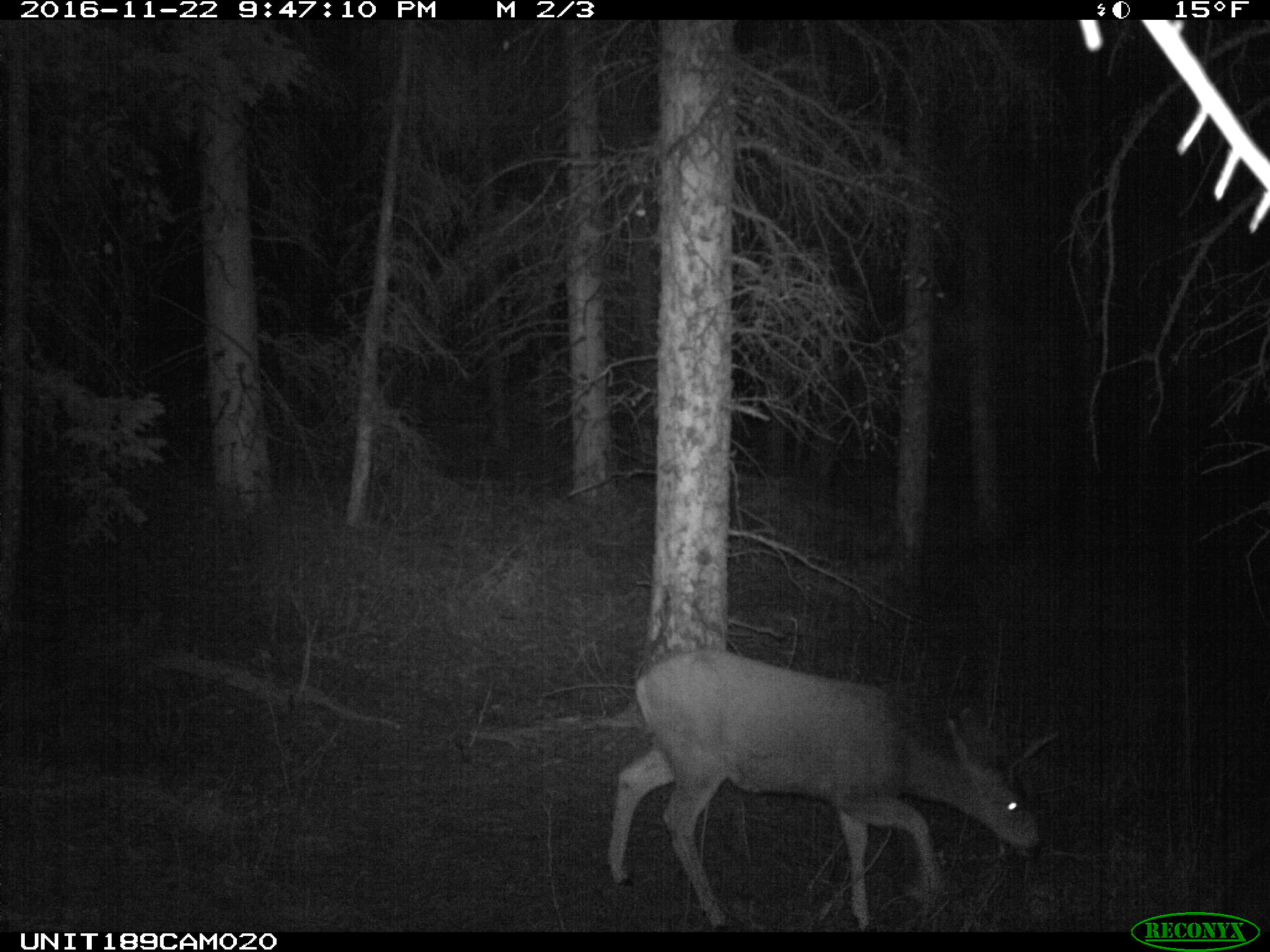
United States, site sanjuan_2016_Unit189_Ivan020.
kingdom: Animalia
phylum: Chordata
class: Mammalia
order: Artiodactyla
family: Cervidae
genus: Odocoileus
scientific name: Odocoileus hemionus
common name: mule deer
Odocoileus hemionus (mule deer).